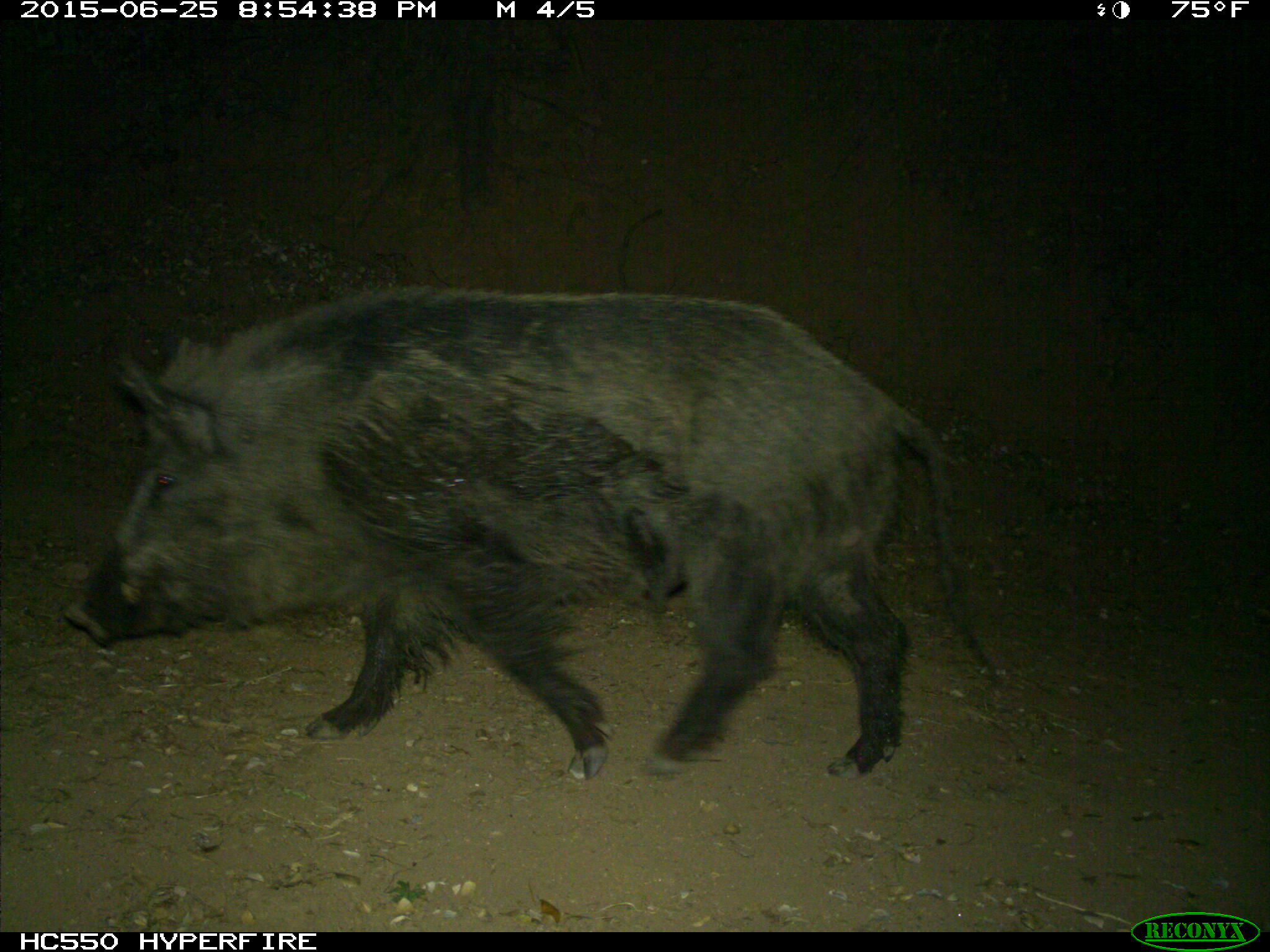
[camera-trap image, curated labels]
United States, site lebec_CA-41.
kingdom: Animalia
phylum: Chordata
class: Mammalia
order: Artiodactyla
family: Suidae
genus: Sus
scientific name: Sus scrofa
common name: wild boar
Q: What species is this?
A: Sus scrofa (wild boar).